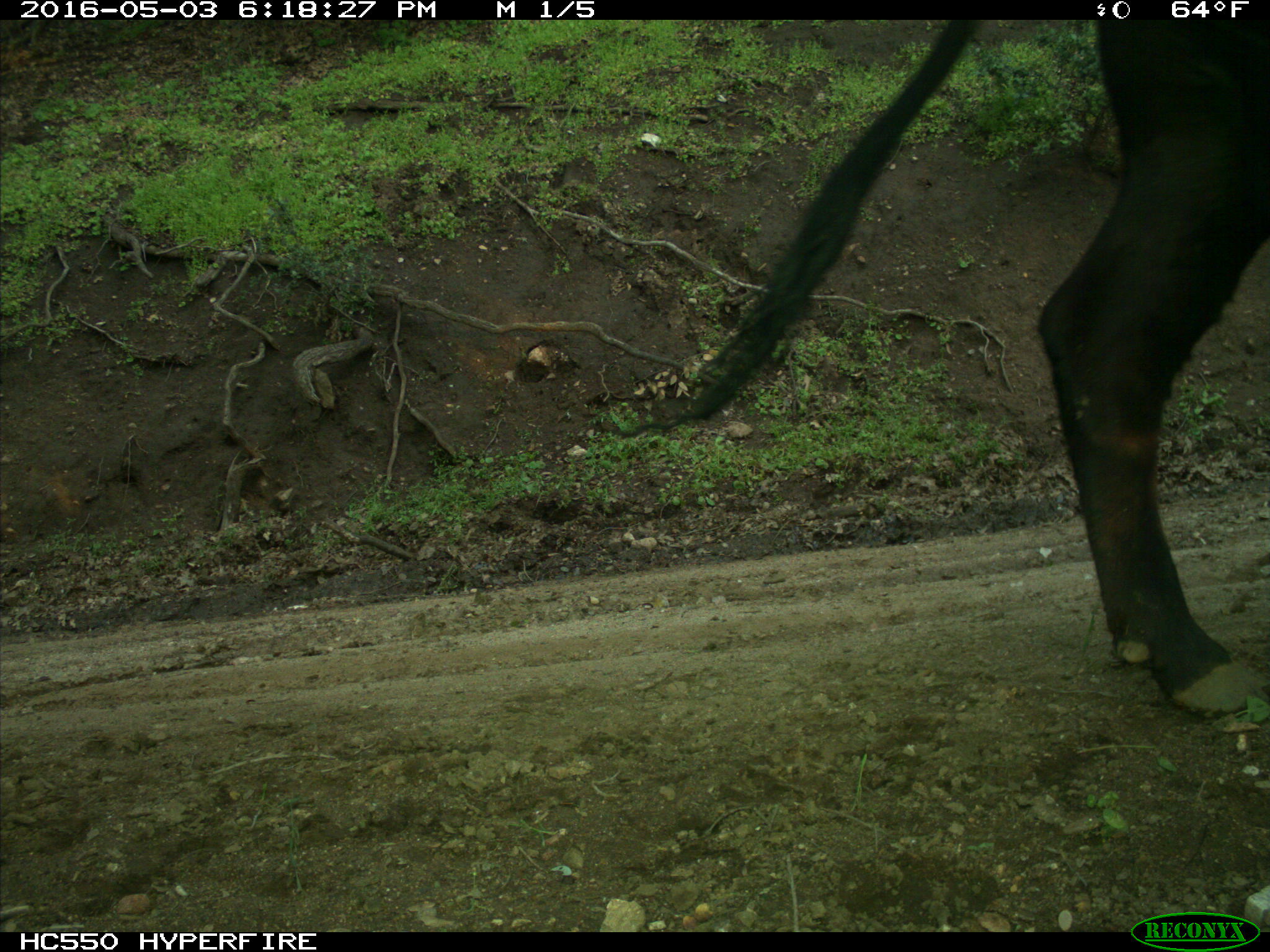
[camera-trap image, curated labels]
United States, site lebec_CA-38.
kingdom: Animalia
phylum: Chordata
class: Mammalia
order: Artiodactyla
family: Bovidae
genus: Bos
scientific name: Bos taurus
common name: domestic cow